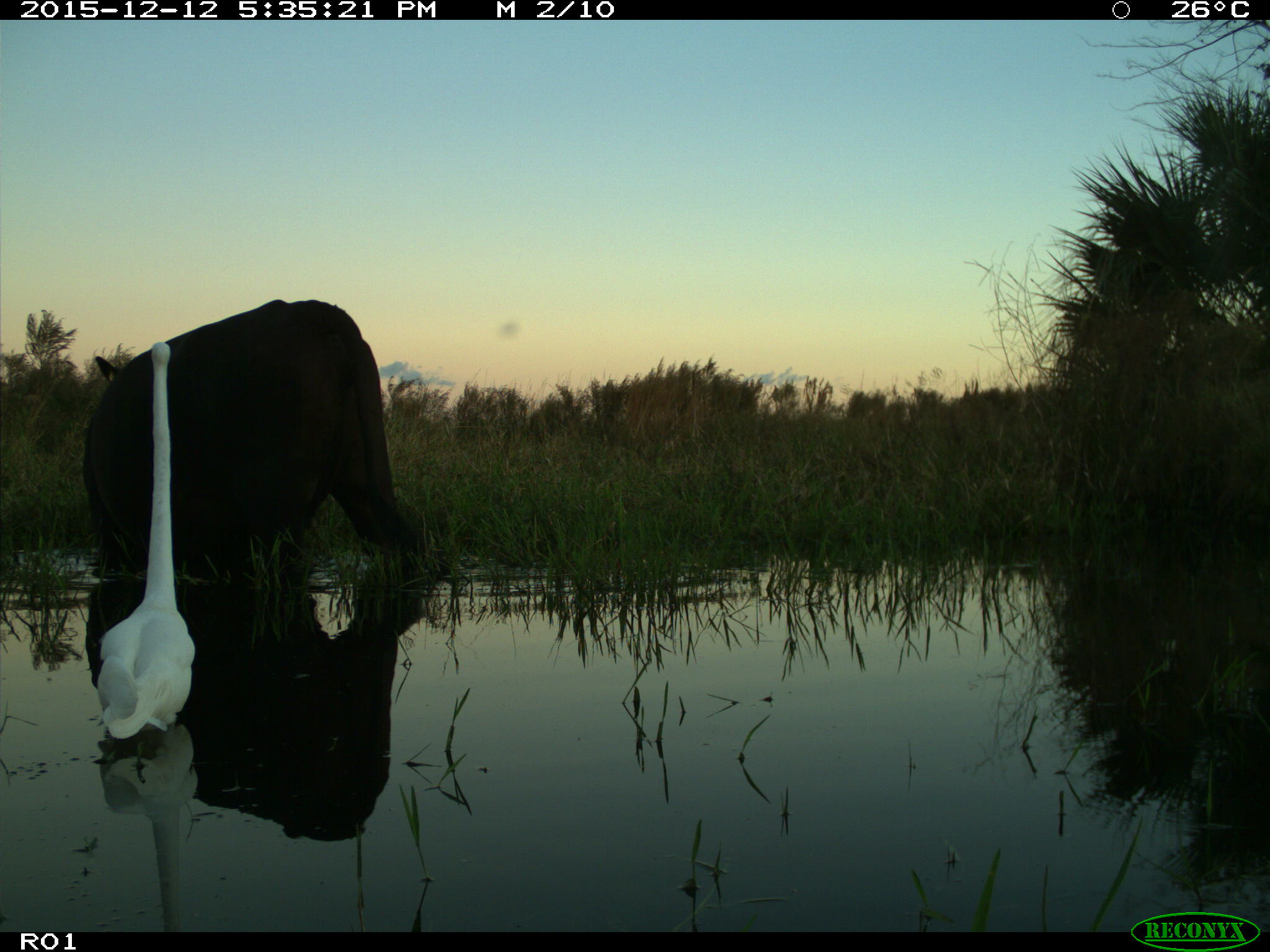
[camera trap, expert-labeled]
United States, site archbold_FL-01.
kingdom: Animalia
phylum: Chordata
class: Mammalia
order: Artiodactyla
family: Bovidae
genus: Bos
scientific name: Bos taurus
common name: domestic cow